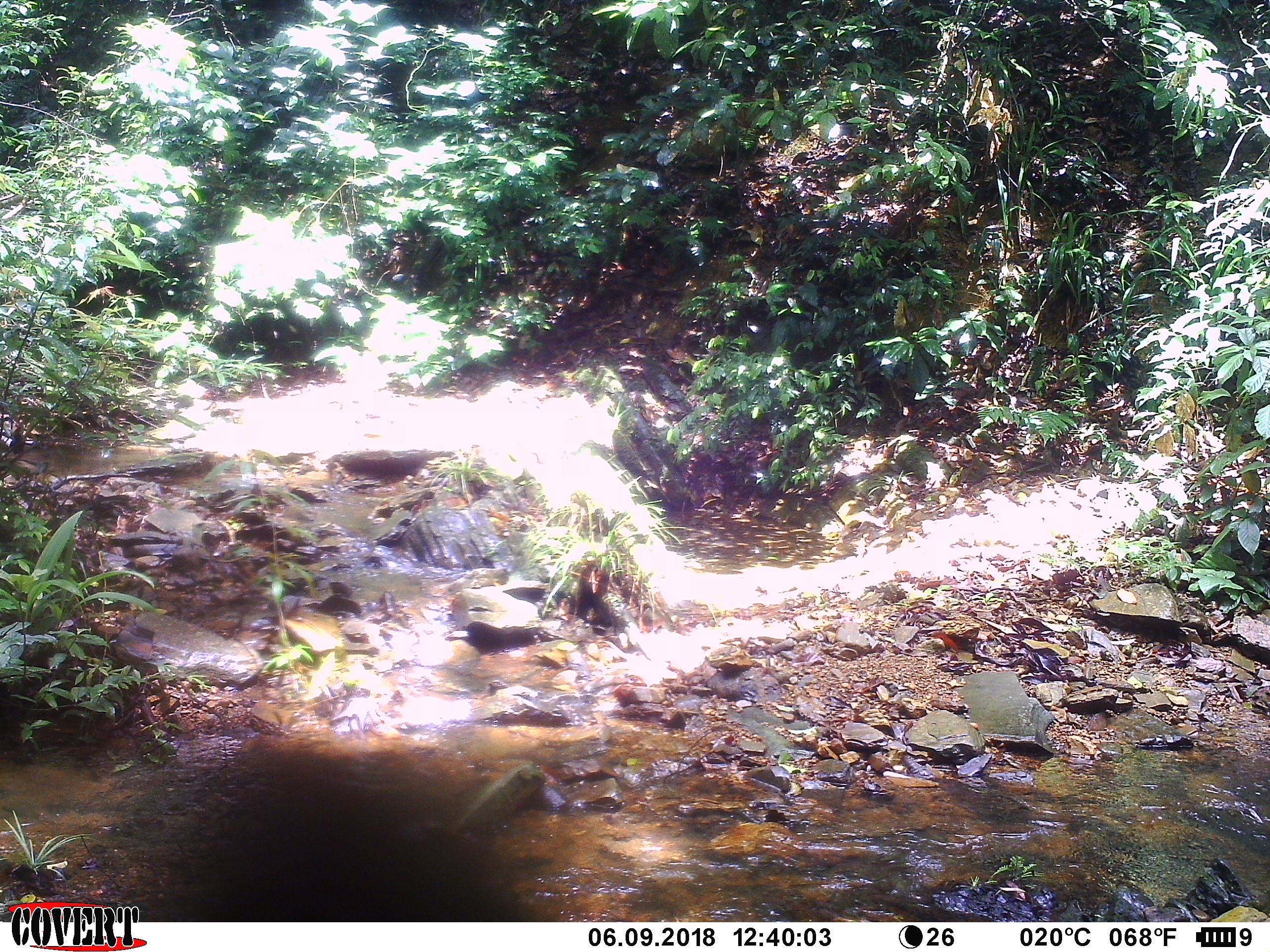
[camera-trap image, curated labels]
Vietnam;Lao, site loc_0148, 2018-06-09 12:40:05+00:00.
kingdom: Animalia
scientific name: Animalia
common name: animal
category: unidentified animal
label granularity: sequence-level